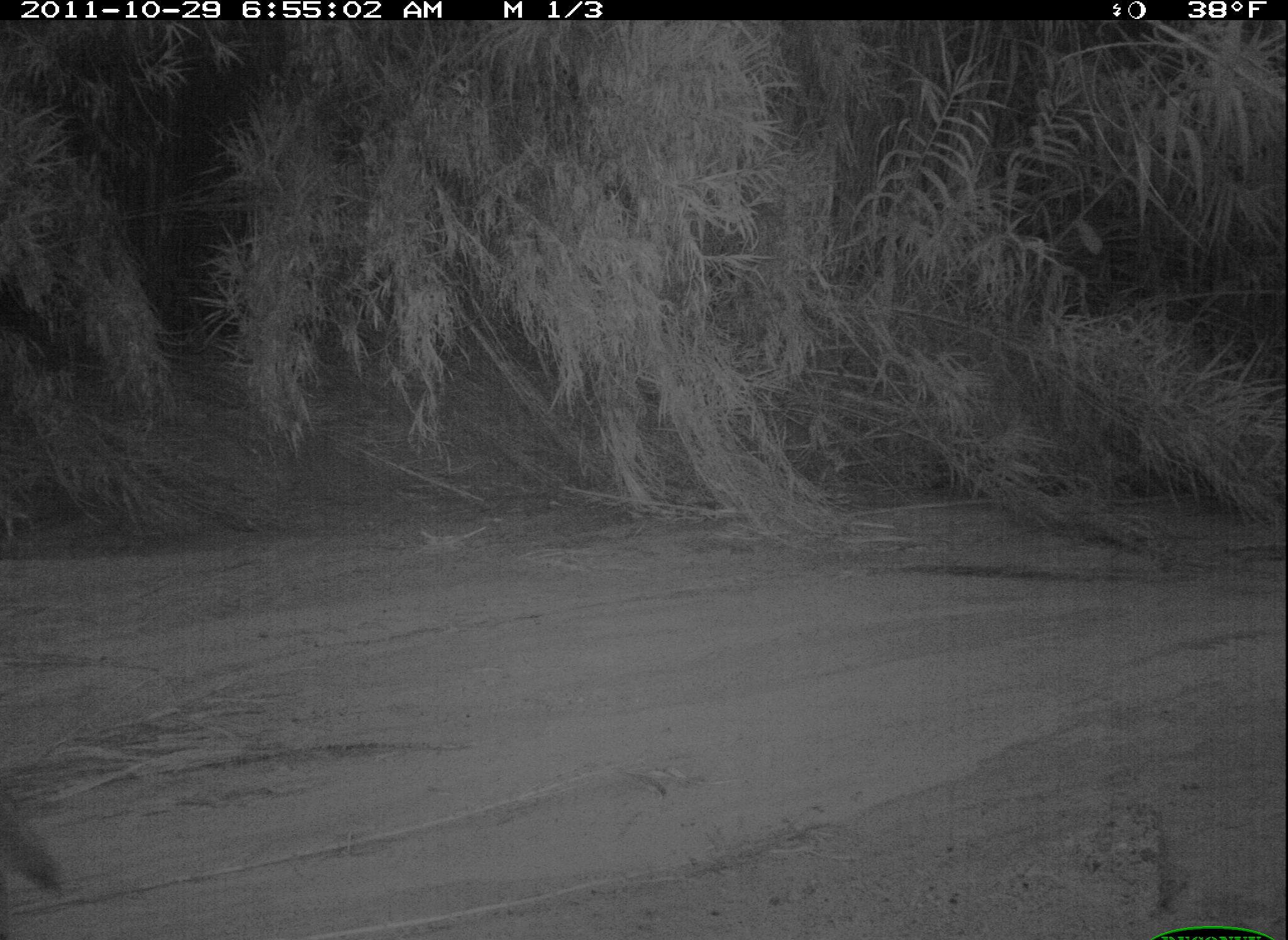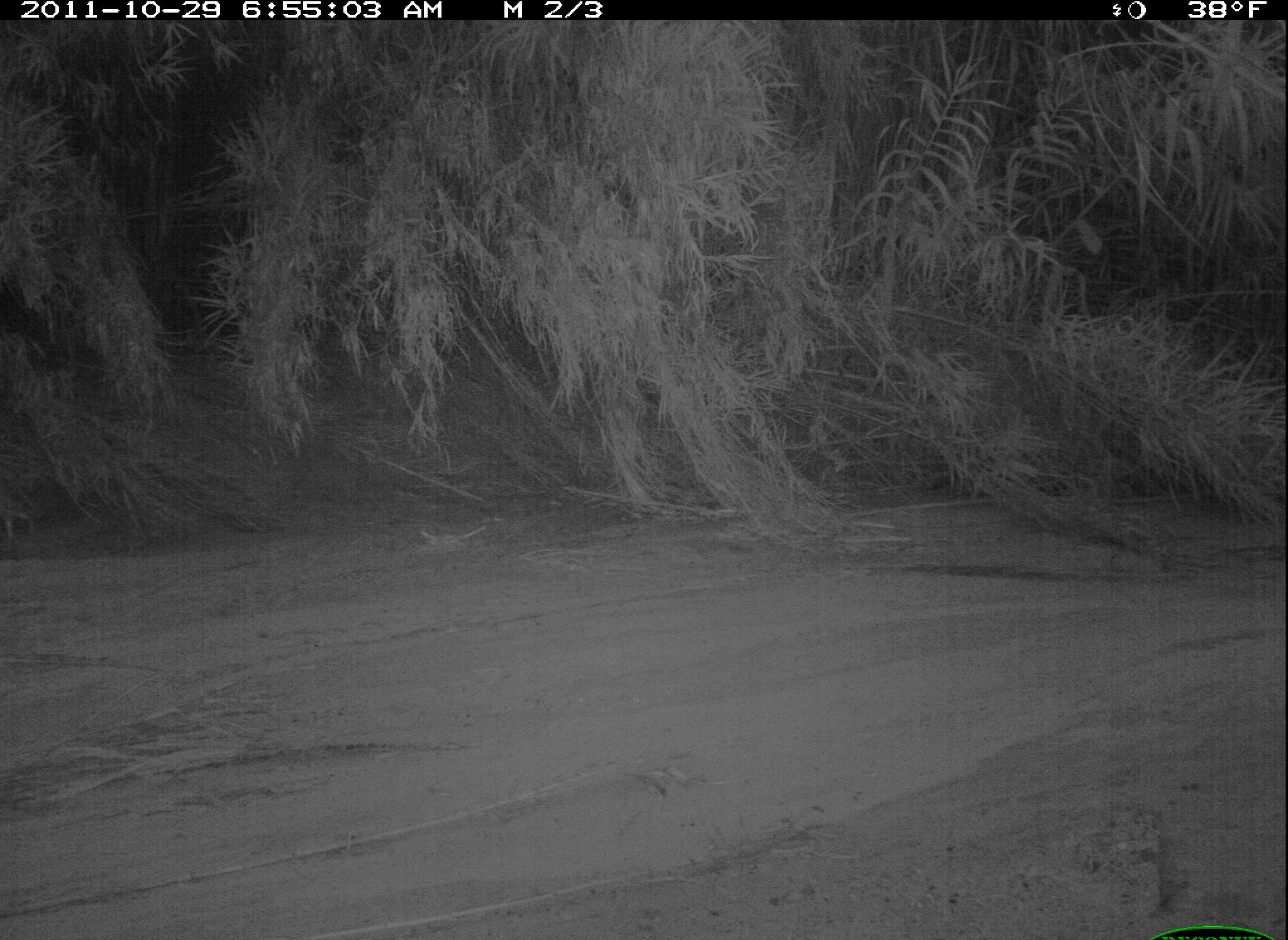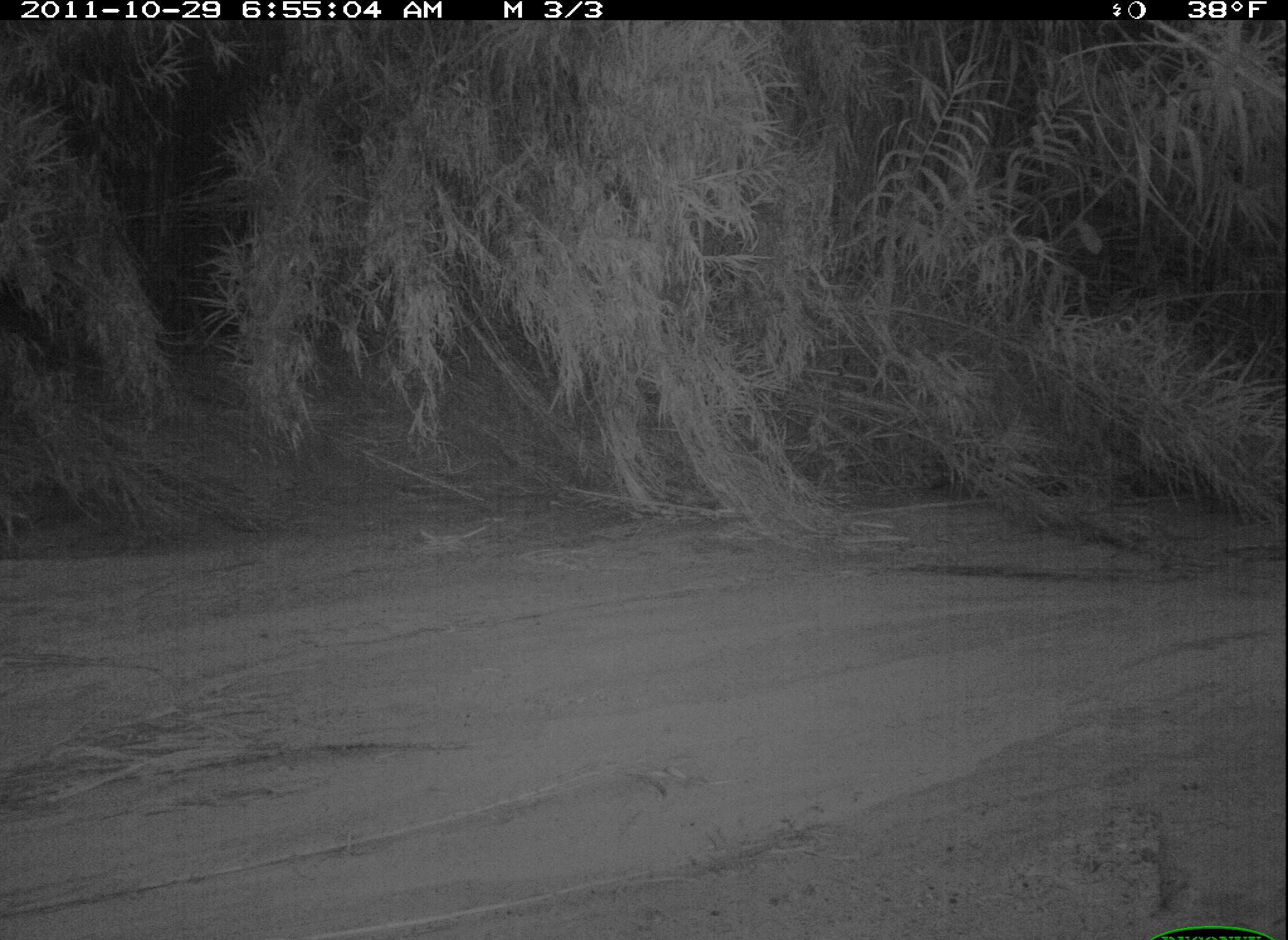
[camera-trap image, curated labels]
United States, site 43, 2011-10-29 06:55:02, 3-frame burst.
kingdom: Animalia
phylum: Chordata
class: Mammalia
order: Carnivora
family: Canidae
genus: Canis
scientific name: Canis latrans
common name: coyote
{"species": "coyote (Canis latrans)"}